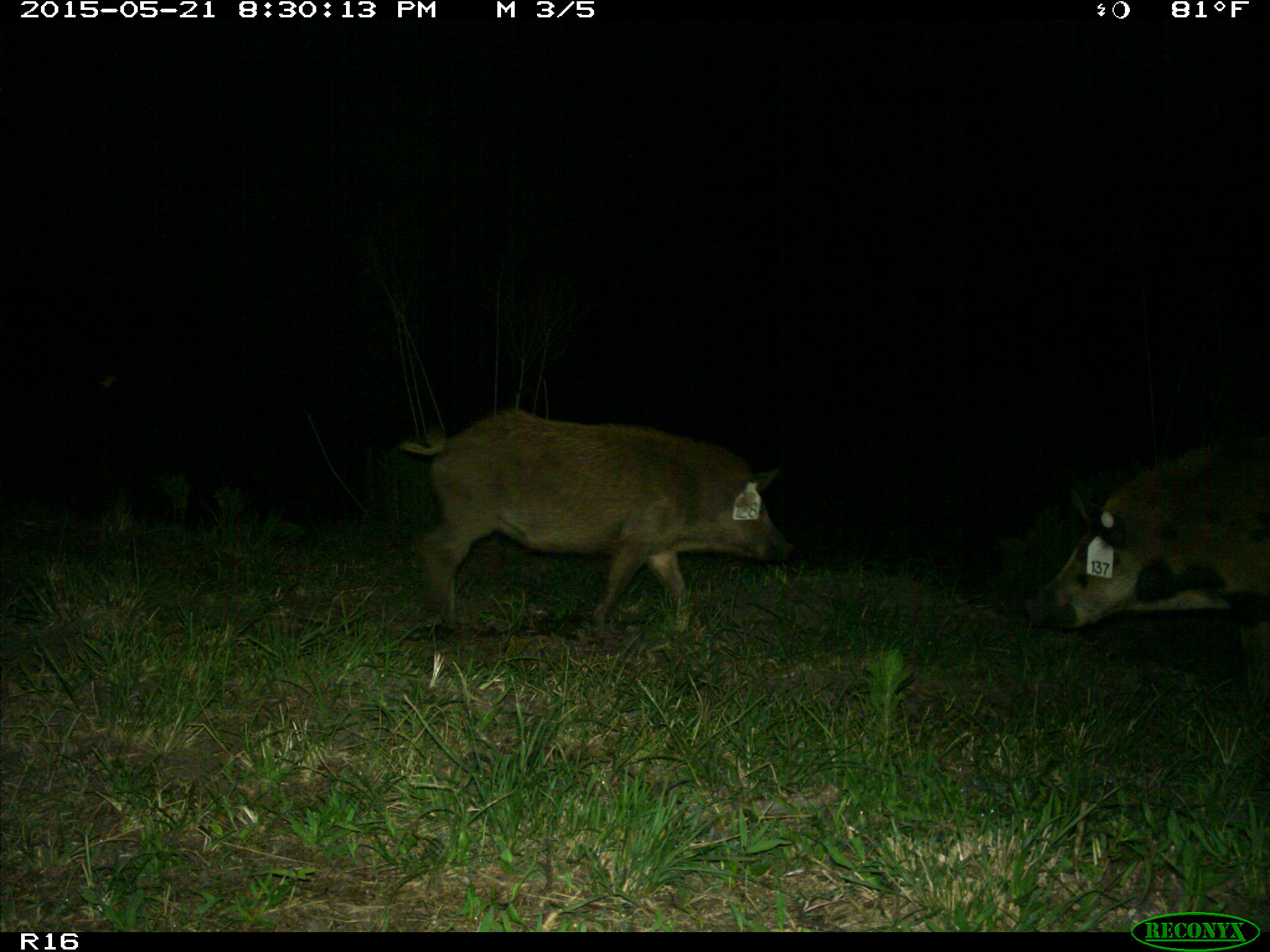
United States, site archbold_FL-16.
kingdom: Animalia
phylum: Chordata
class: Mammalia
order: Artiodactyla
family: Suidae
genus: Sus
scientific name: Sus scrofa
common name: wild boar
Sus scrofa (wild boar).